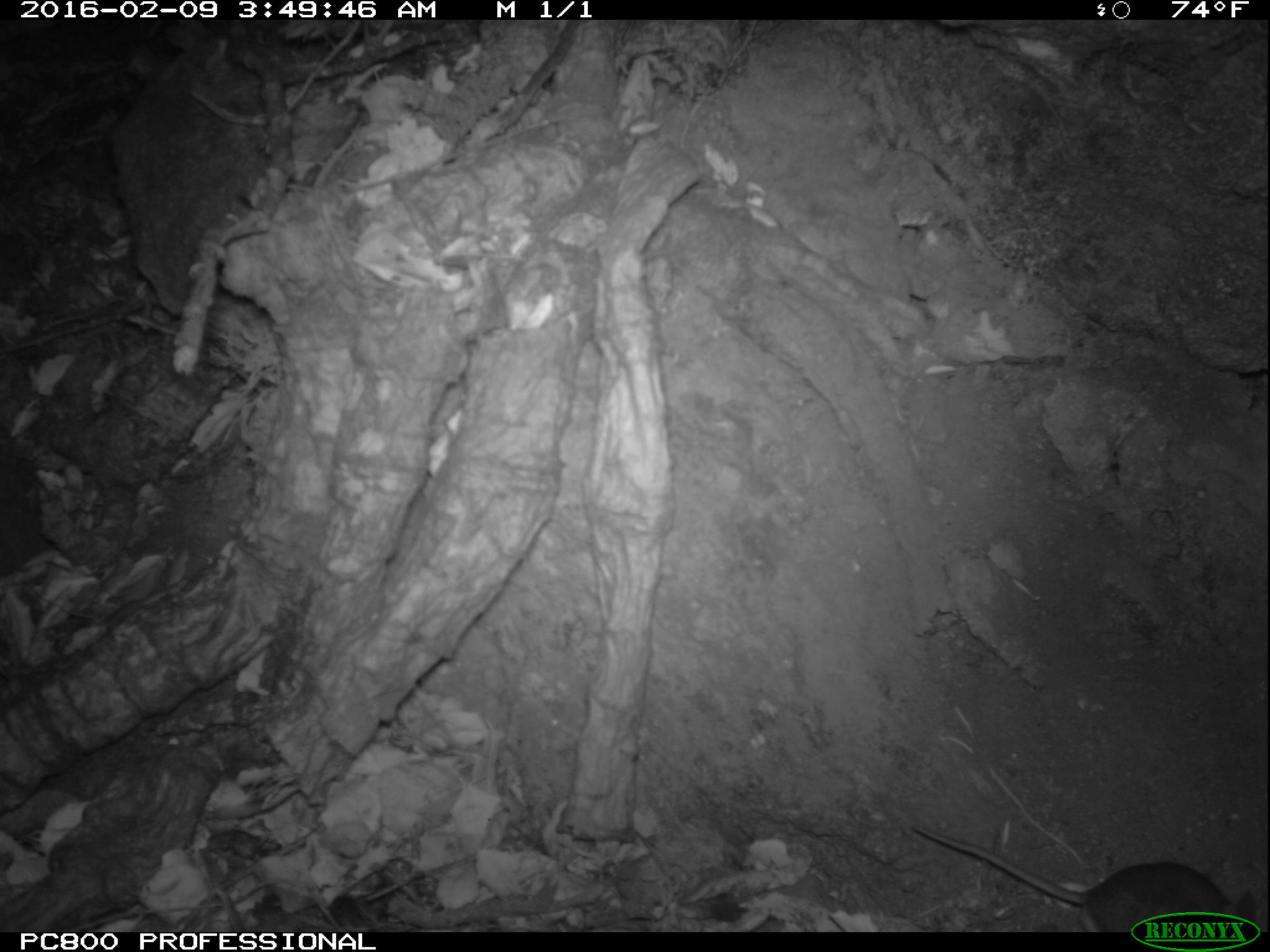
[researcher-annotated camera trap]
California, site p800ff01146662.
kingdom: Animalia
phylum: Chordata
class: Mammalia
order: Rodentia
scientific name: Rodentia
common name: rodent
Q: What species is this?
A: Rodent (Rodentia).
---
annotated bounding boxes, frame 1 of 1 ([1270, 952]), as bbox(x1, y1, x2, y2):
rodent: bbox(908, 824, 1269, 930)